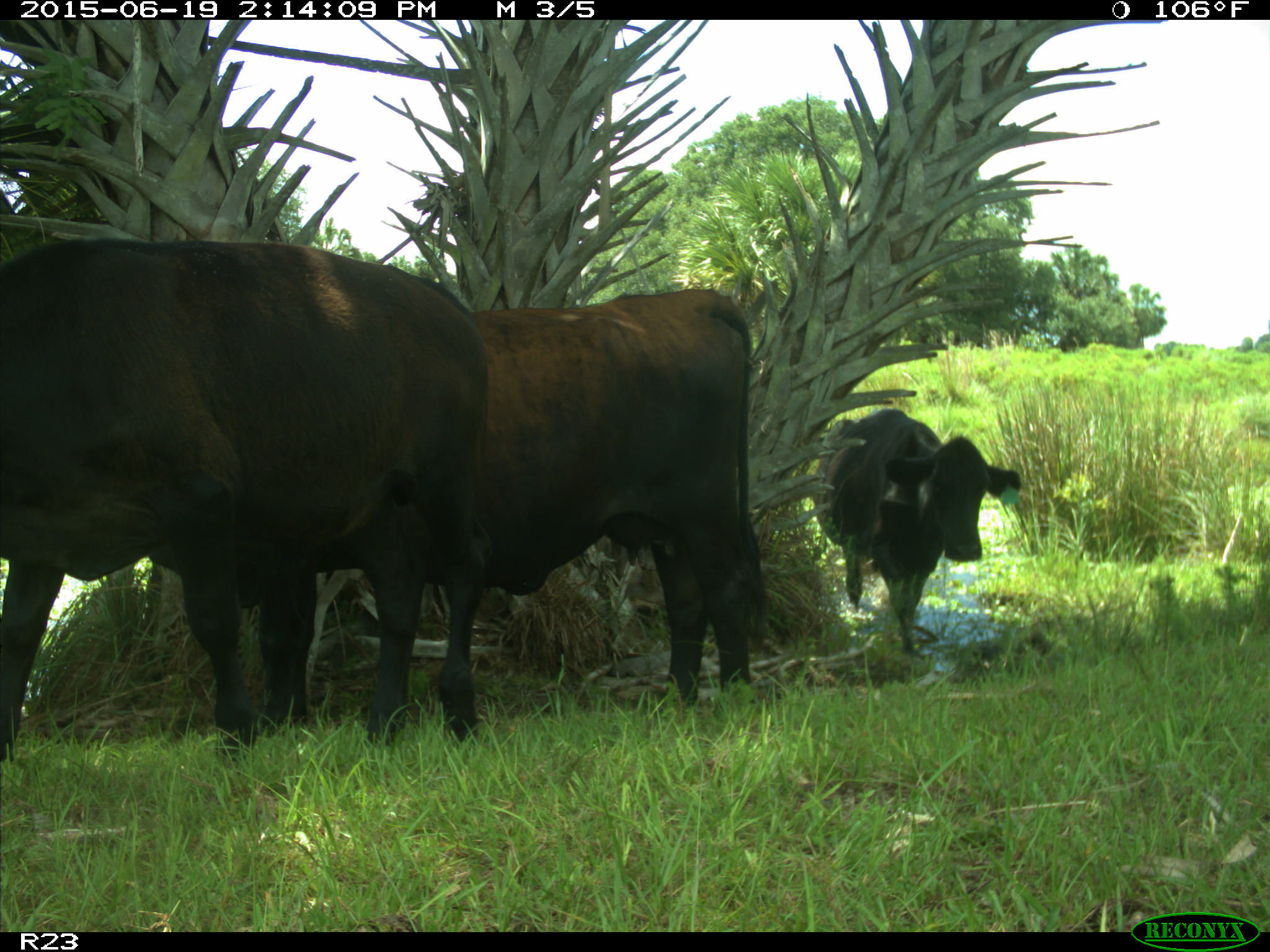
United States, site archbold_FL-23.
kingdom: Animalia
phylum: Chordata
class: Mammalia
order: Artiodactyla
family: Bovidae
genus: Bos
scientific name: Bos taurus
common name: domestic cow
Bos taurus (domestic cow).